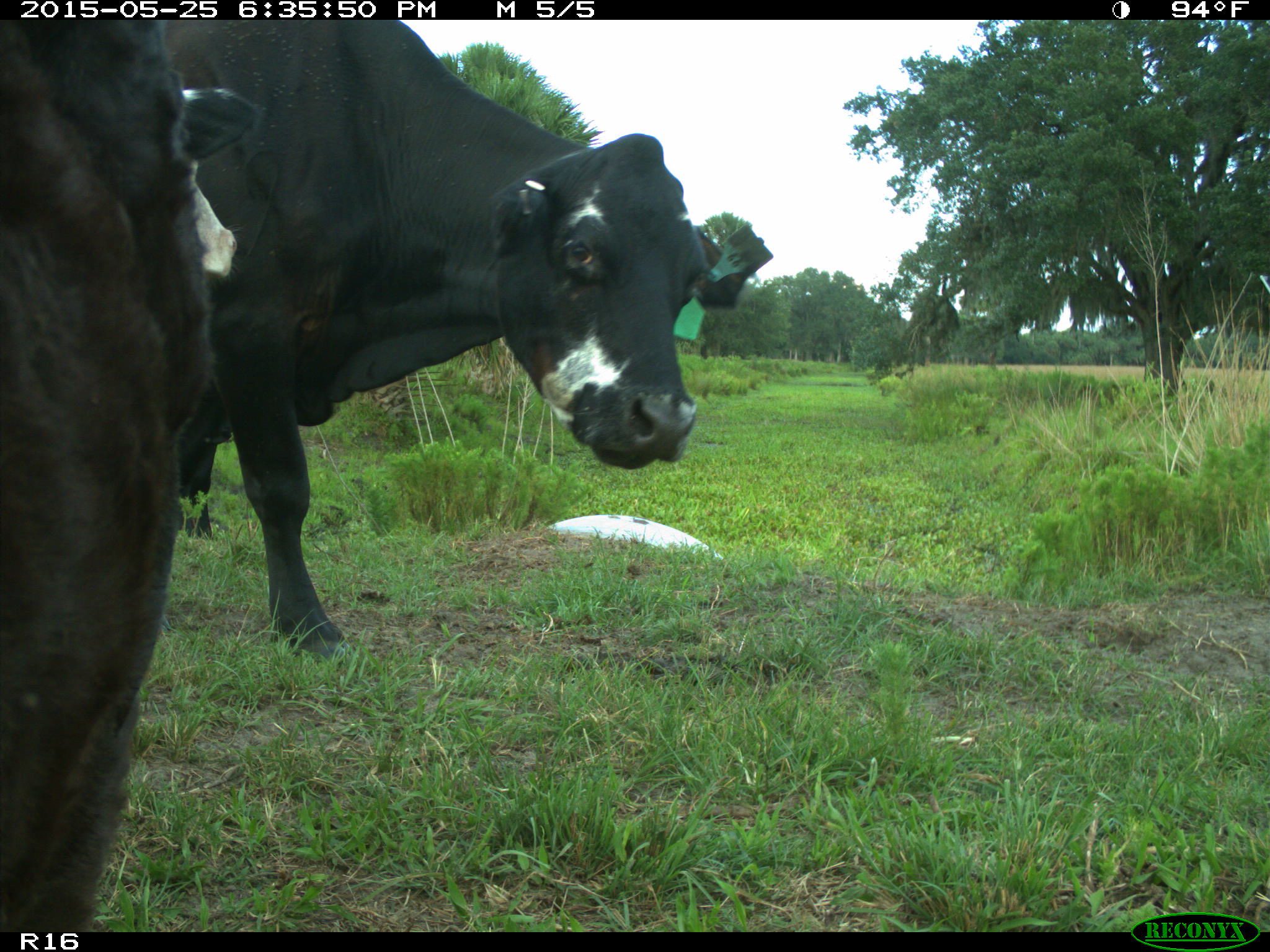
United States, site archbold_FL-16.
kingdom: Animalia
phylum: Chordata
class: Mammalia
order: Artiodactyla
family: Bovidae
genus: Bos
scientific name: Bos taurus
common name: domestic cow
Bos taurus (domestic cow).